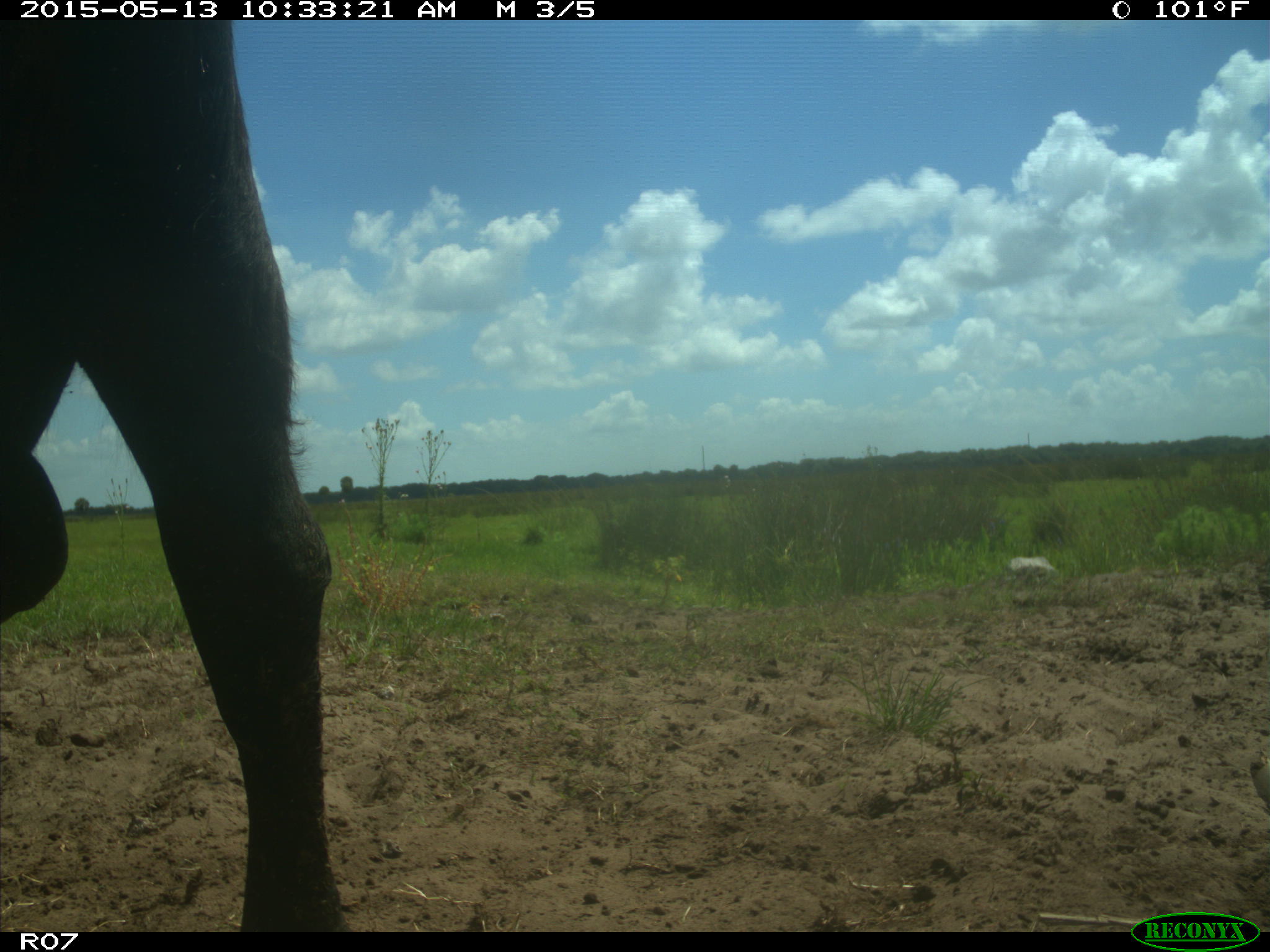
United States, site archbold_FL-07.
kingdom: Animalia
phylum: Chordata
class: Mammalia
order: Artiodactyla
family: Bovidae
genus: Bos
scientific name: Bos taurus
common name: domestic cow